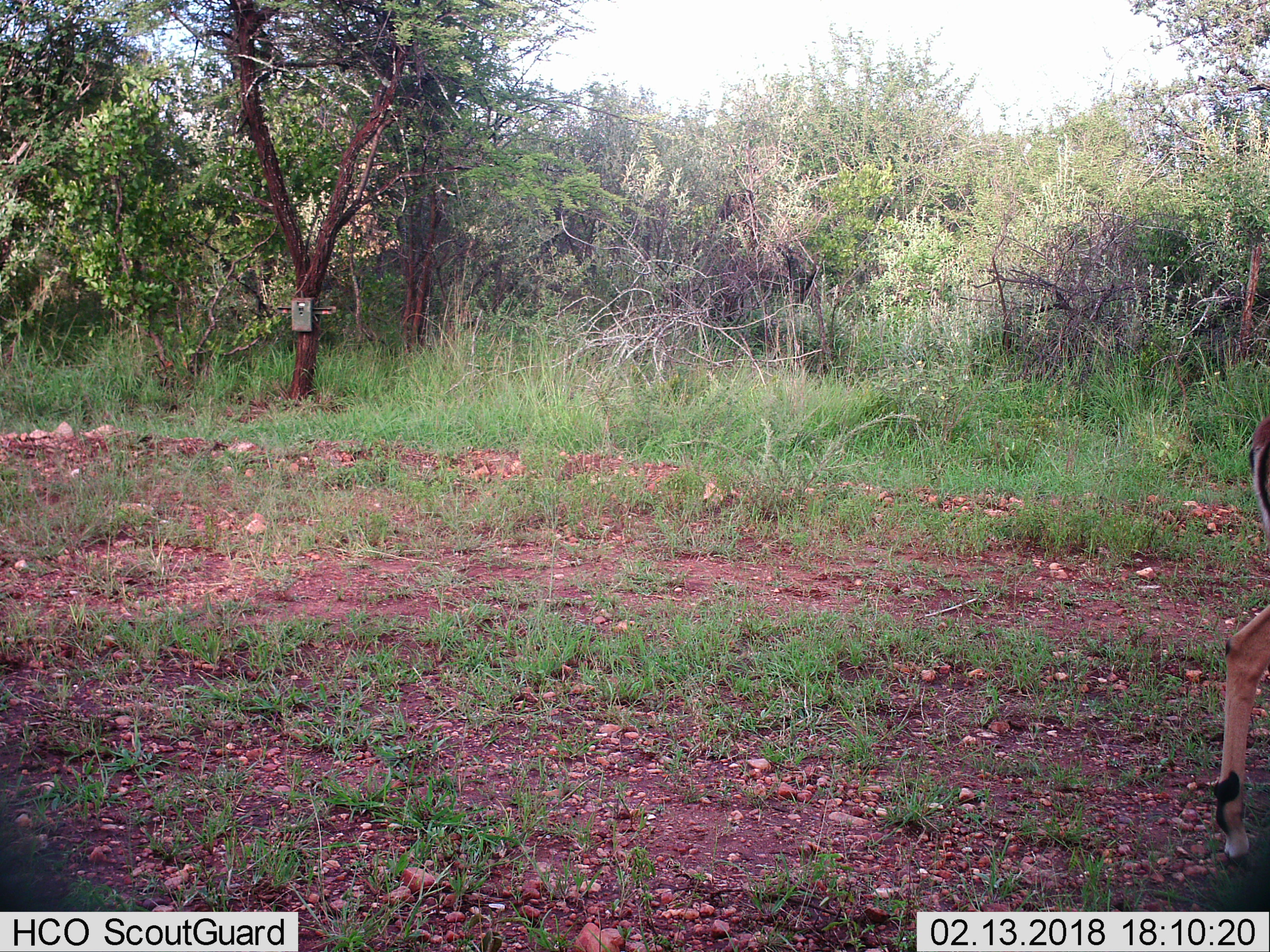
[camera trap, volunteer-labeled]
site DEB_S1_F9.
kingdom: Animalia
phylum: Chordata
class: Mammalia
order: Artiodactyla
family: Bovidae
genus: Aepyceros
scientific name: Aepyceros melampus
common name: impala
Impala (Aepyceros melampus), count 1. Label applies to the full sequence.